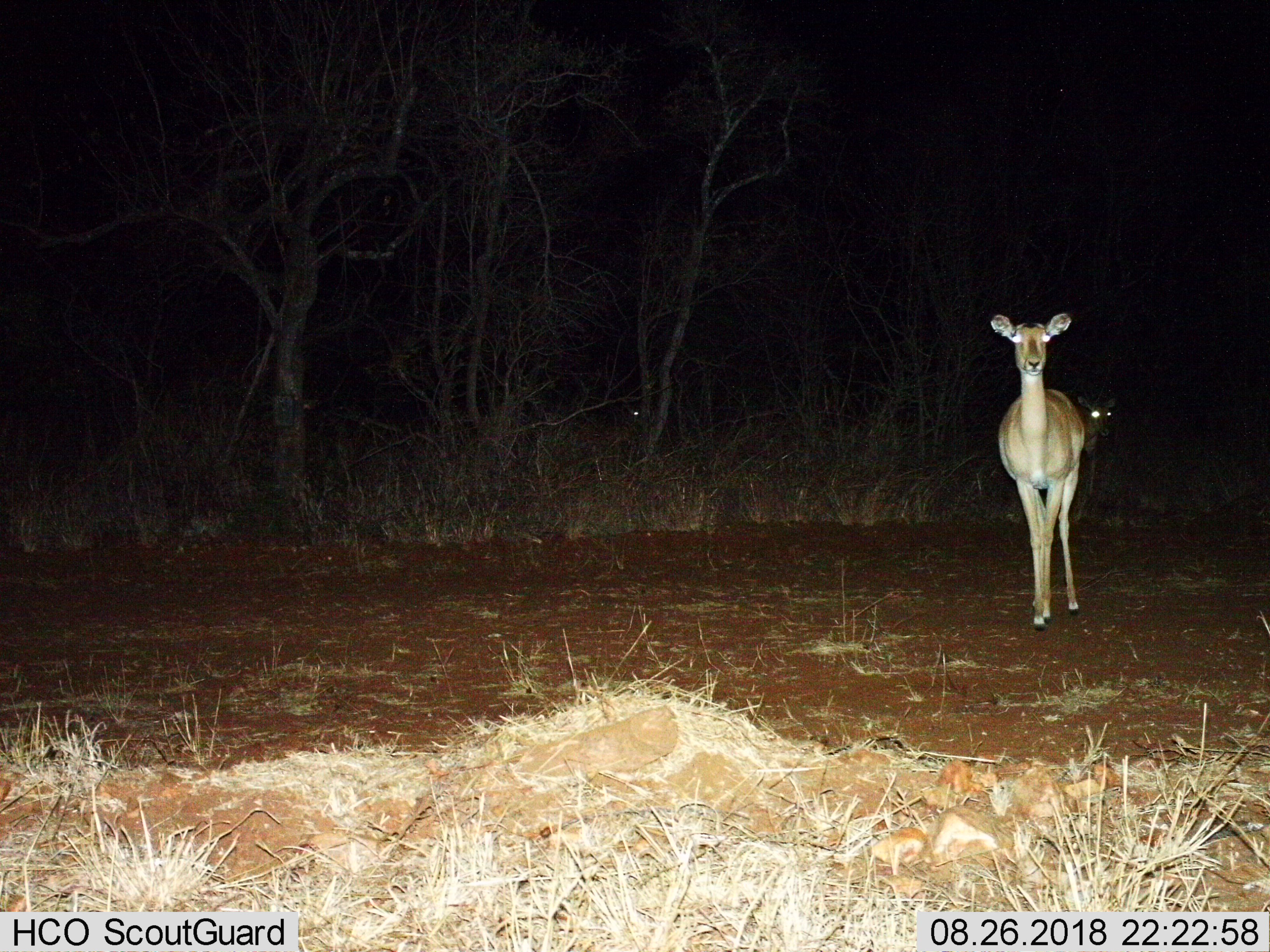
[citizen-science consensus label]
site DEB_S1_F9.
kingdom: Animalia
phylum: Chordata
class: Mammalia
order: Artiodactyla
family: Bovidae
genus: Aepyceros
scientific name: Aepyceros melampus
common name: impala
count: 2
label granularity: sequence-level